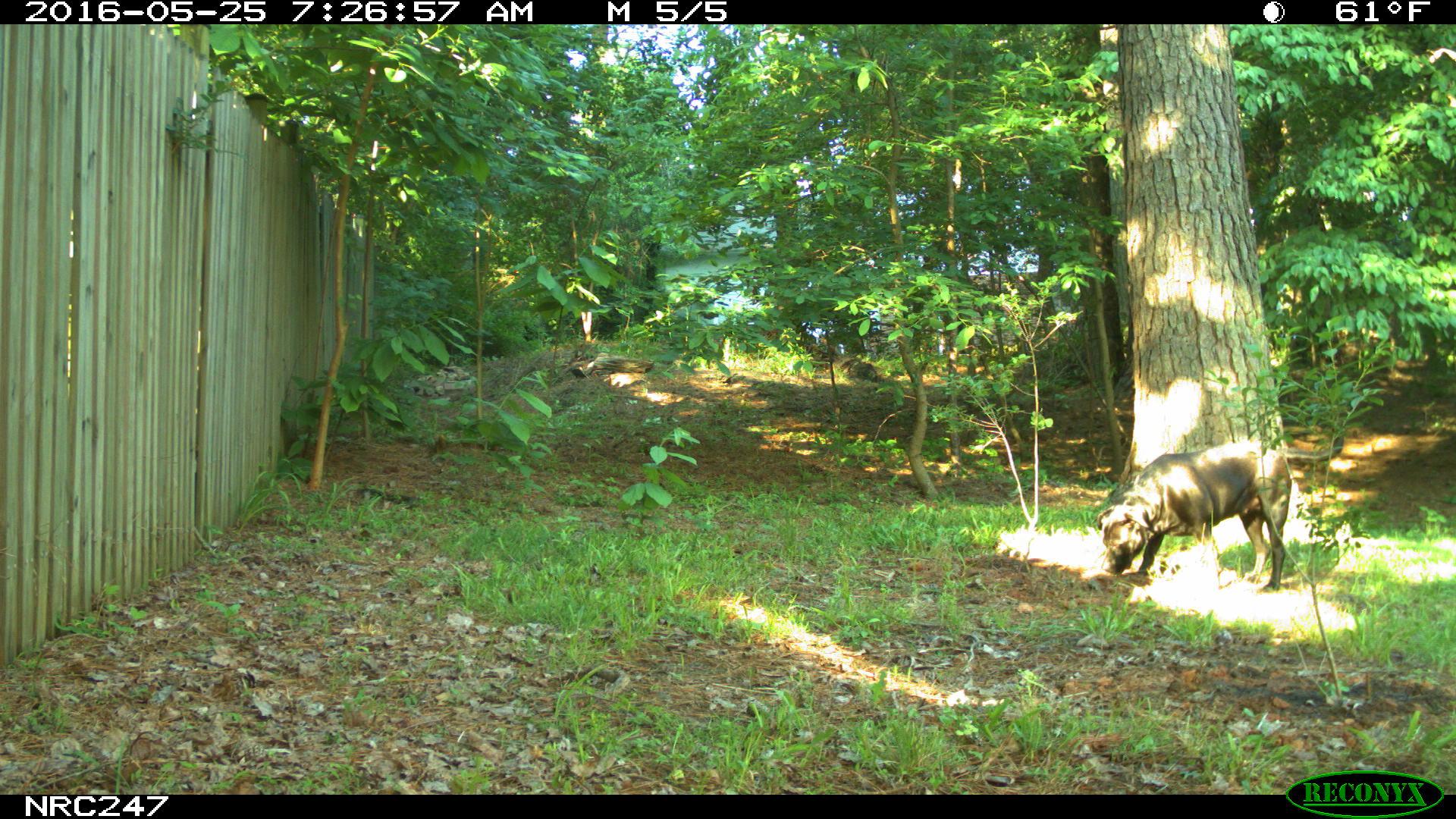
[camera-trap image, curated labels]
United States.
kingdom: Animalia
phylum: Chordata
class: Mammalia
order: Carnivora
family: Canidae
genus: Canis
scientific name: Canis familiaris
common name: domestic dog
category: Dog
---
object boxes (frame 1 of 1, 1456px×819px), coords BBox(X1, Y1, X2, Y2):
Dog: BBox(1093, 435, 1355, 596)